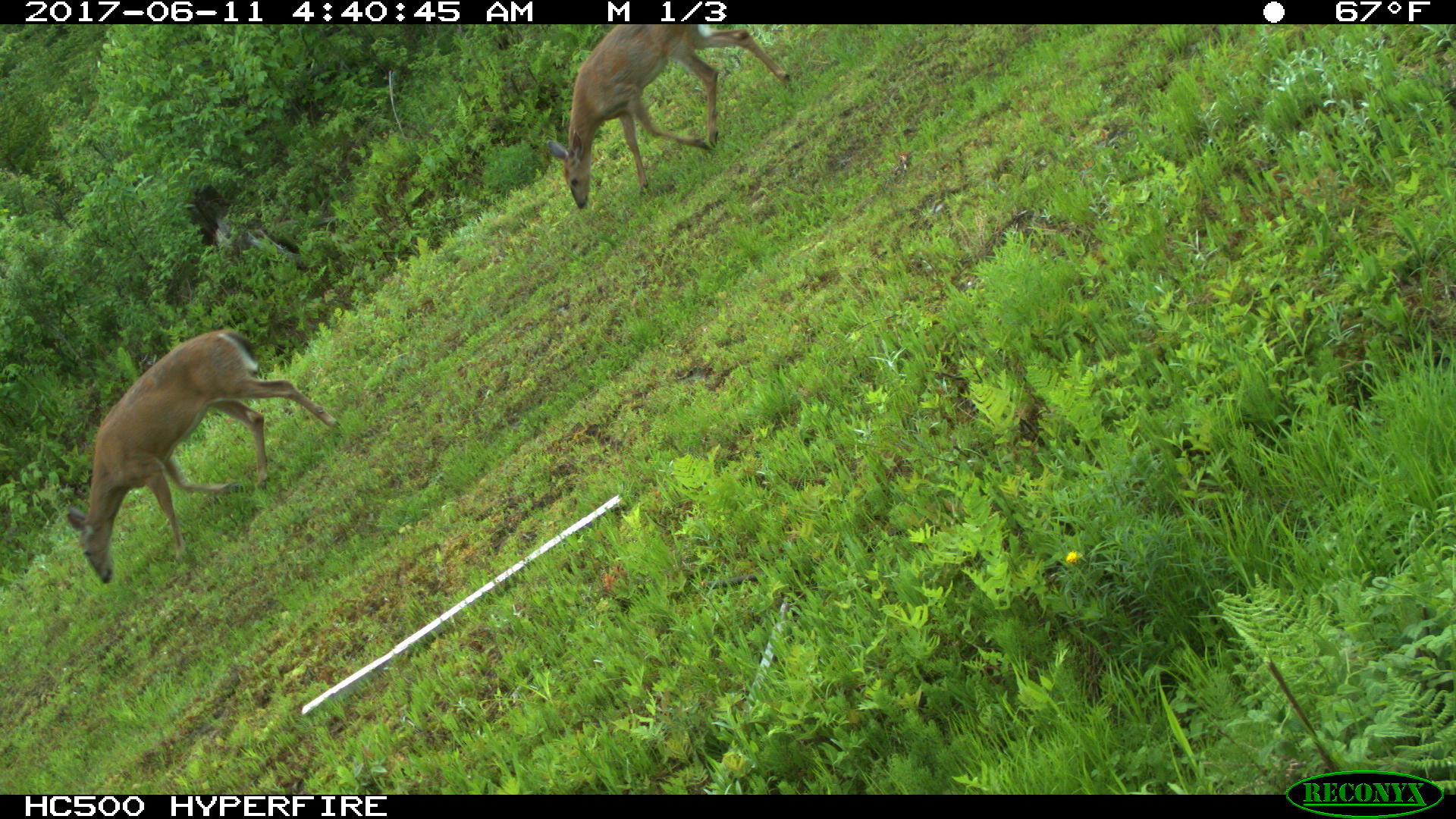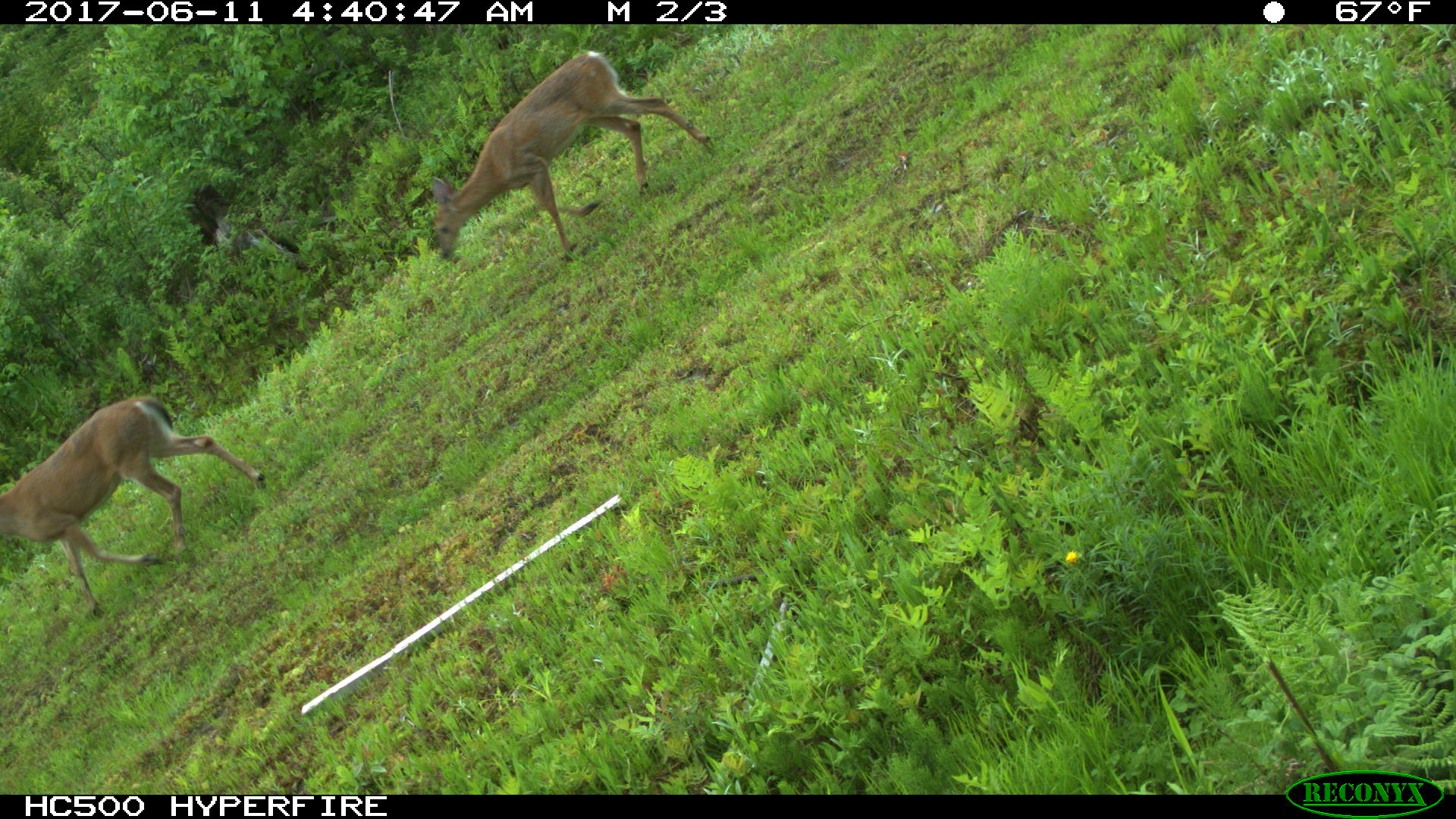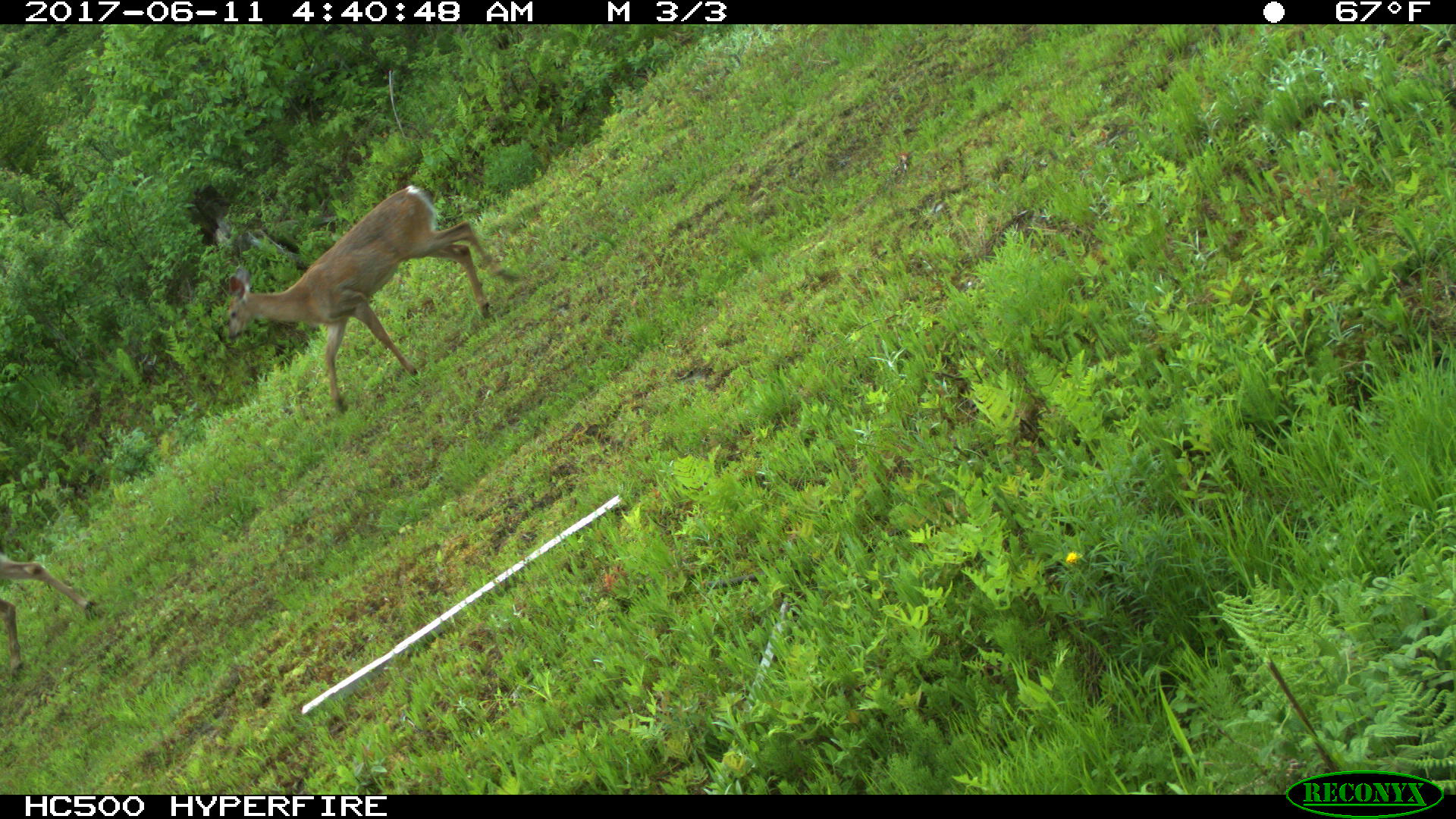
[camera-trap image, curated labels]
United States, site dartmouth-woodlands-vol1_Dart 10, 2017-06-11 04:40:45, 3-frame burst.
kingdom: Animalia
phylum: Chordata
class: Mammalia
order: Artiodactyla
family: Cervidae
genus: Odocoileus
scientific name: Odocoileus virginianus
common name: white-tailed deer